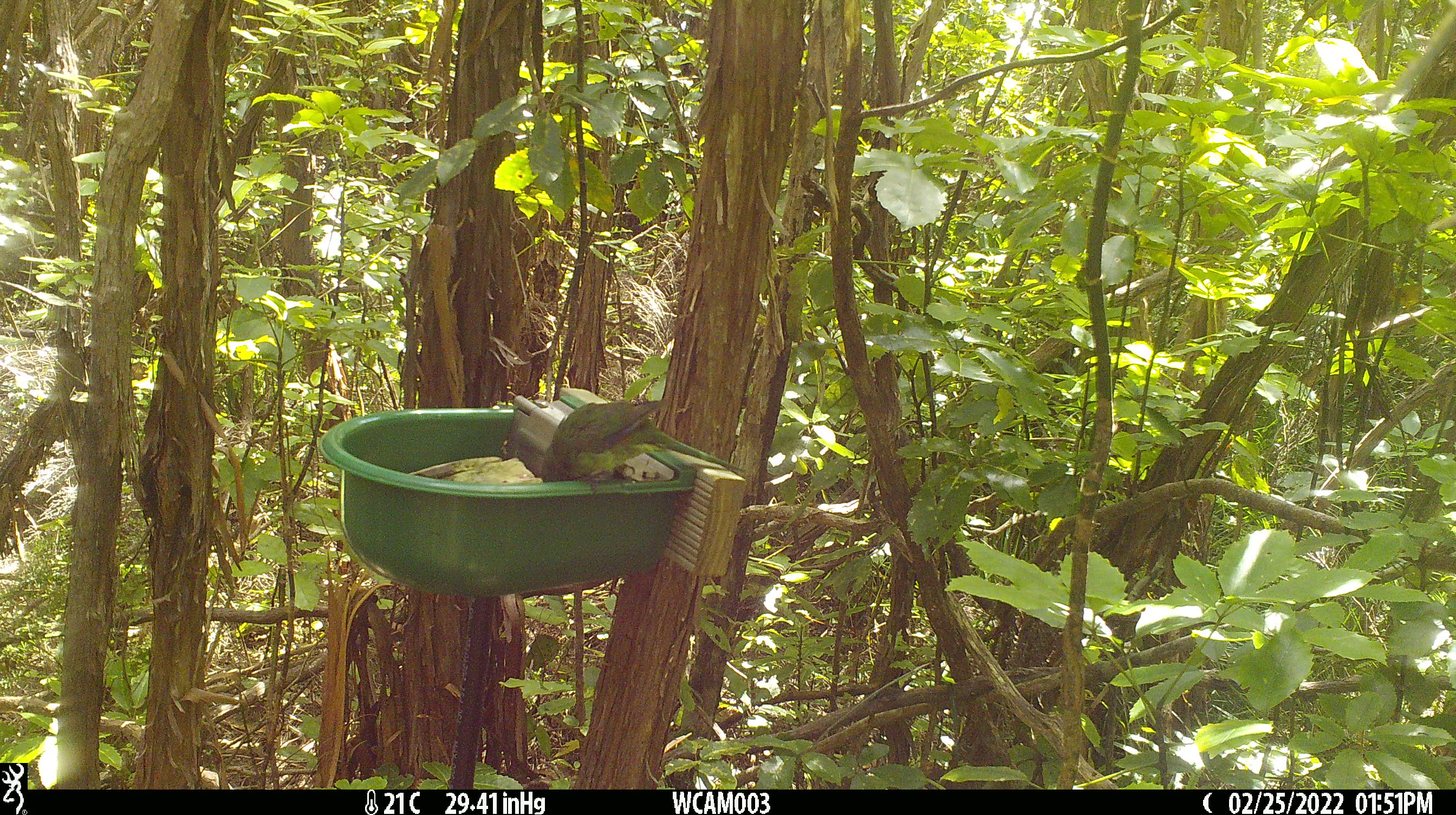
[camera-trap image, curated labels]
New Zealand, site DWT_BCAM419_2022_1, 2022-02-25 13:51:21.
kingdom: Animalia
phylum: Chordata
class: Aves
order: Psittaciformes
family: Psittaculidae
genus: Cyanoramphus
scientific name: Cyanoramphus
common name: parakeet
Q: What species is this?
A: Parakeet (Cyanoramphus).